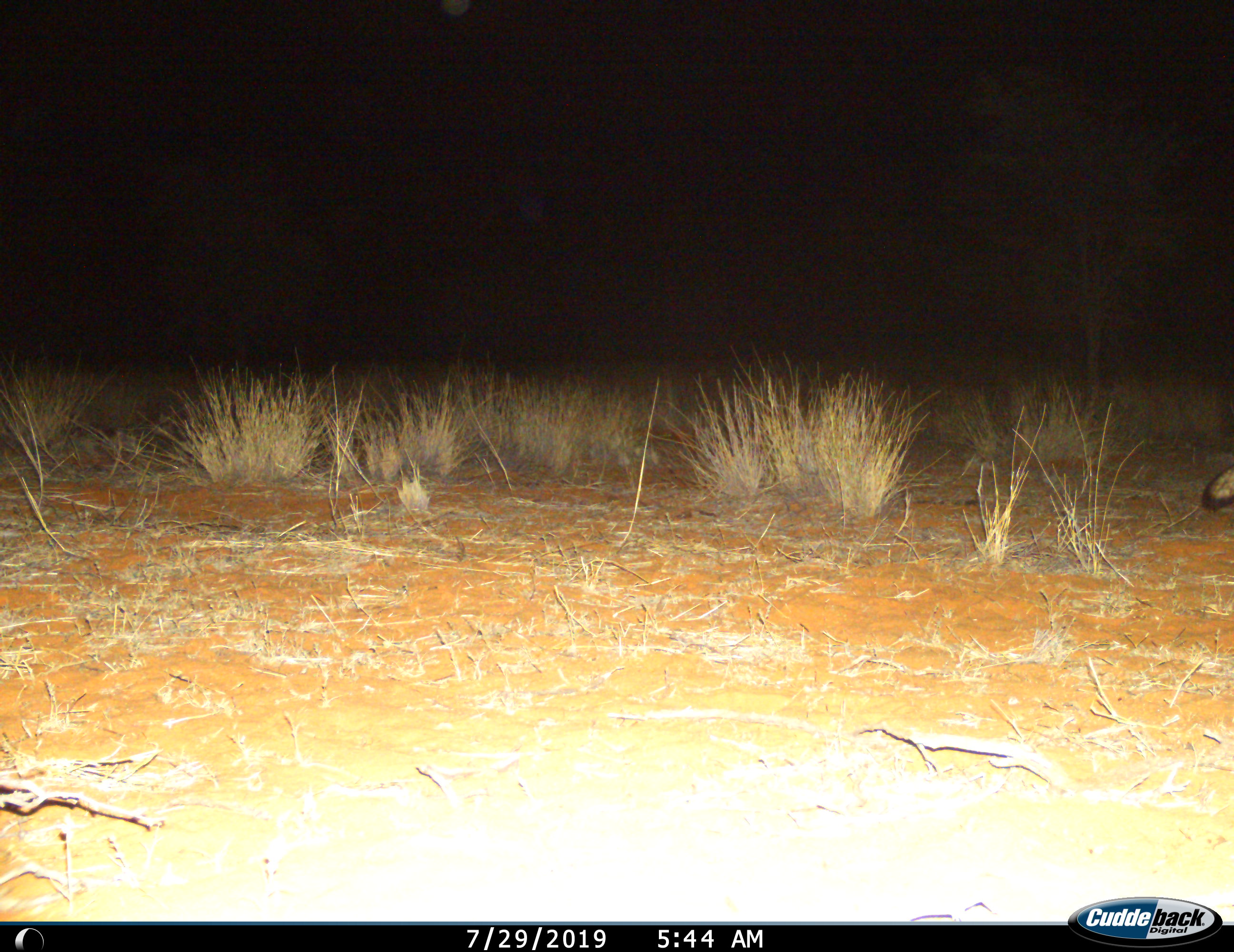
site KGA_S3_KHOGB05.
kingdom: Animalia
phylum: Chordata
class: Mammalia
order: Carnivora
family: Canidae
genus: Vulpes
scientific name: Vulpes chama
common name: cape fox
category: foxcape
Foxcape (cape fox) (Vulpes chama), count 1. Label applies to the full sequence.